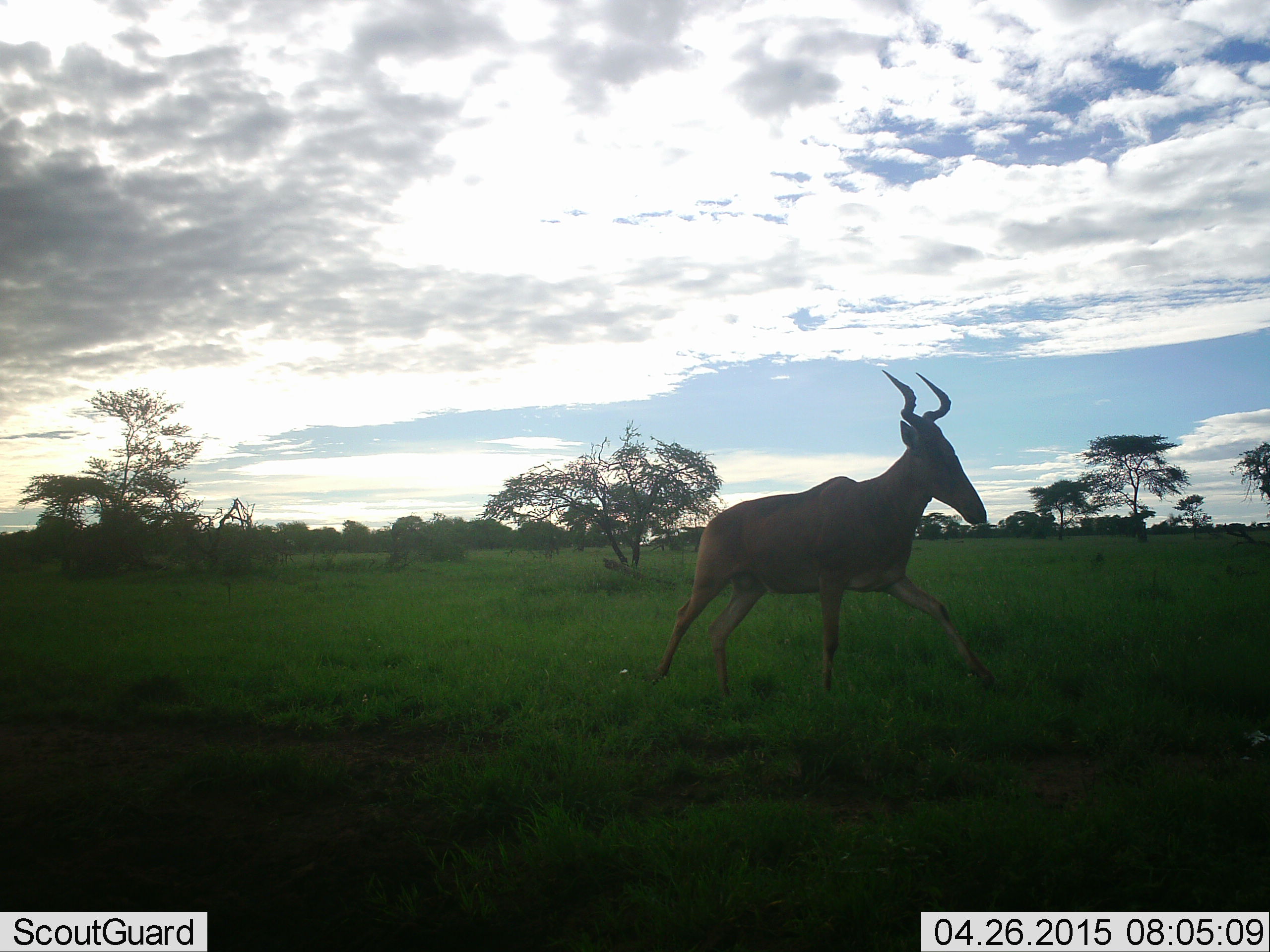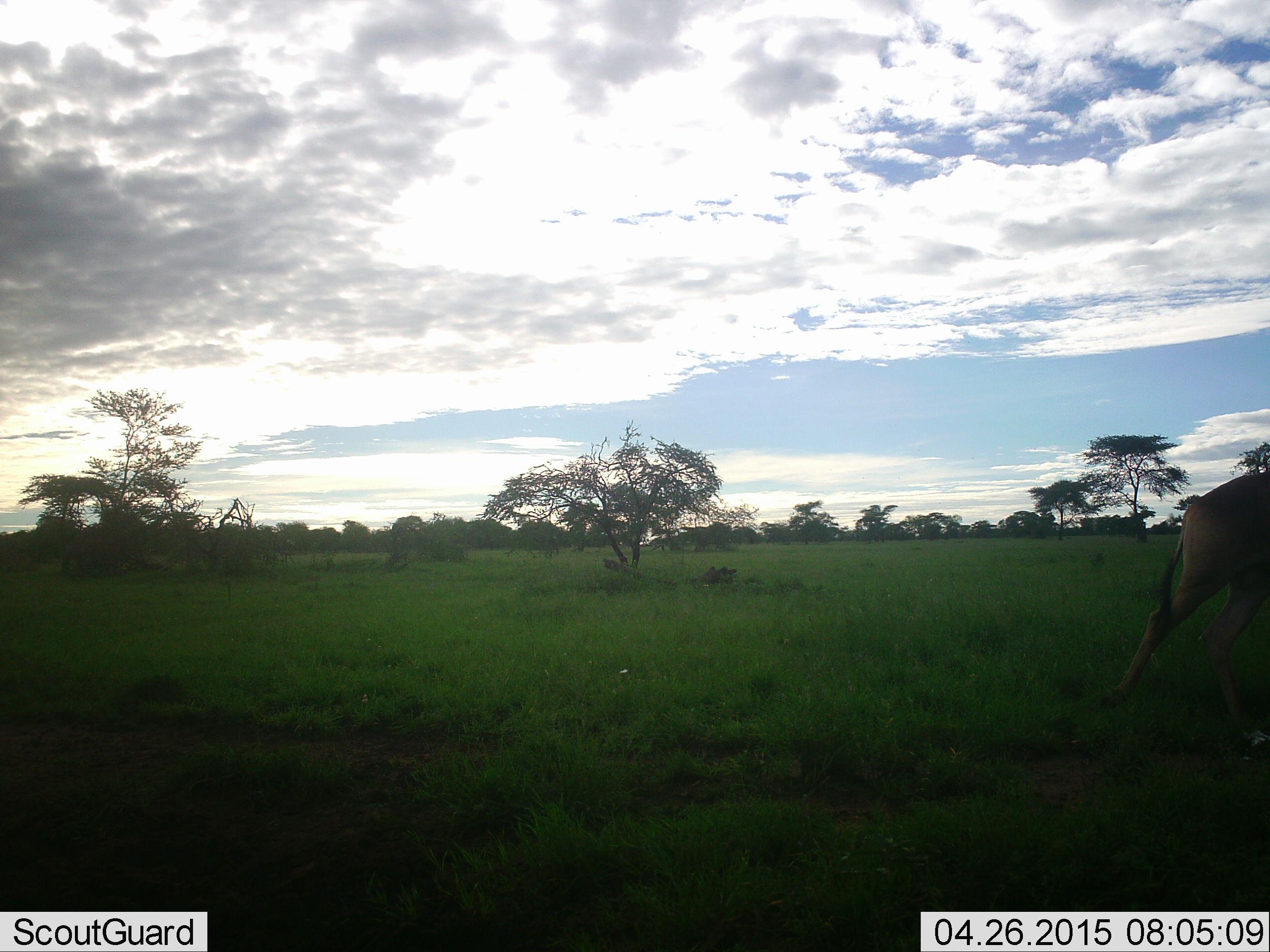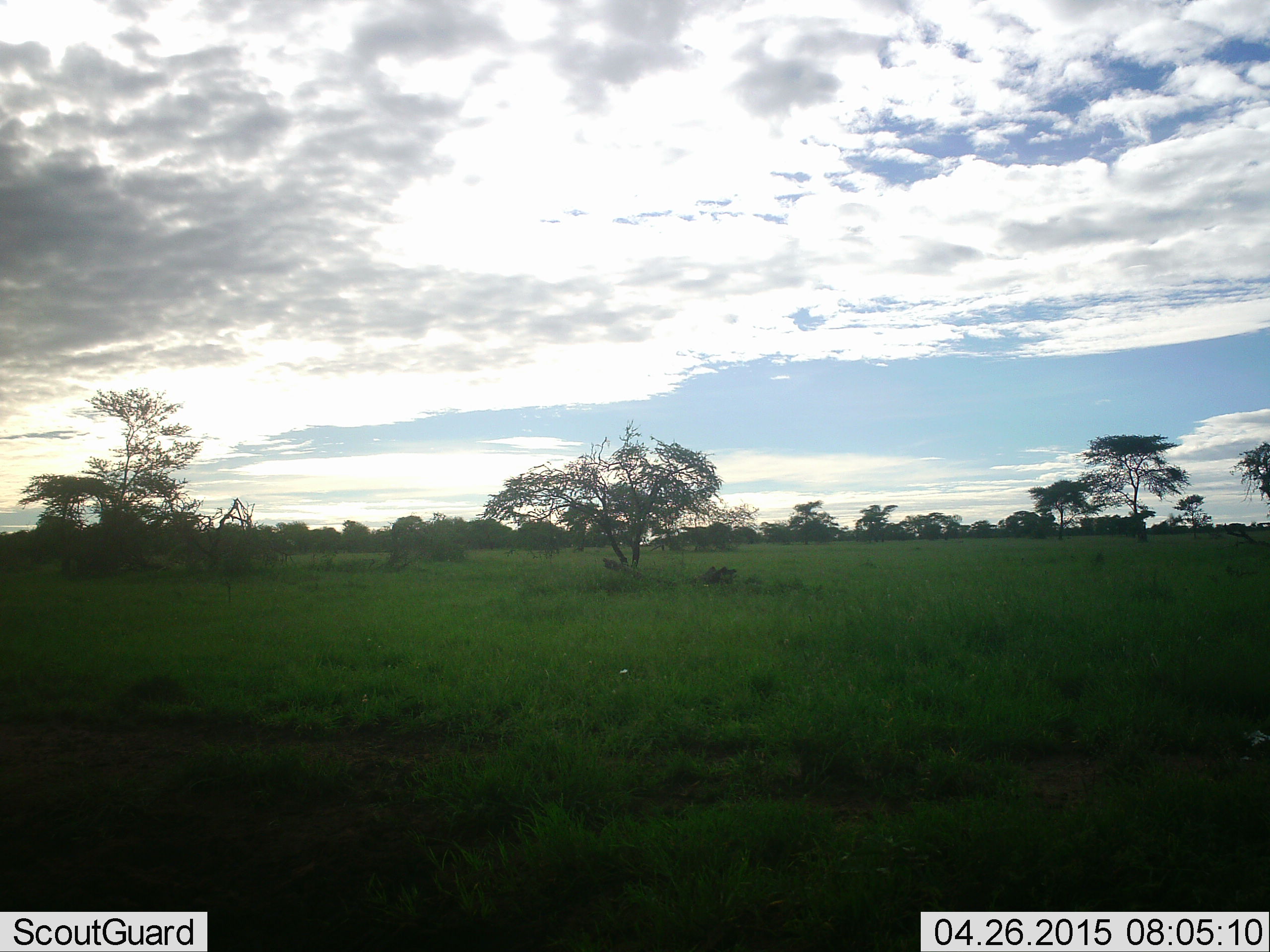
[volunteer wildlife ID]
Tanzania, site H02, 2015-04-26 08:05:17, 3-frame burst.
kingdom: Animalia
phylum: Chordata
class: Mammalia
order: Artiodactyla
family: Bovidae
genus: Alcelaphus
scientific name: Alcelaphus buselaphus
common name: hartebeest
Hartebeest (Alcelaphus buselaphus), count 1. Behavior (volunteer vote fractions): standing 0%, resting 0%, moving 100%, interacting 0%. Young present (vote fraction): 0%. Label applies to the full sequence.